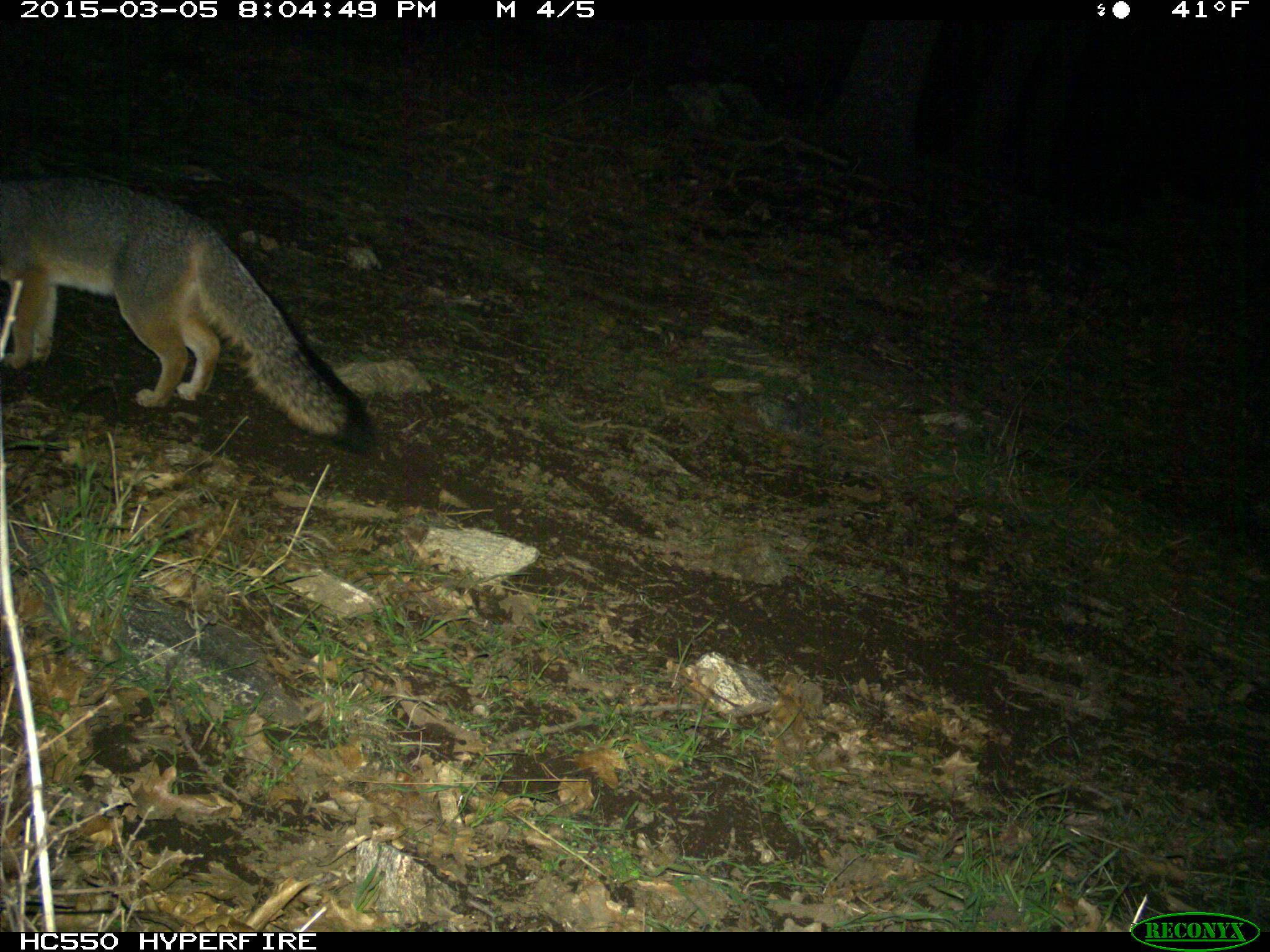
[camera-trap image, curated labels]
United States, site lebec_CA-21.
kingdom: Animalia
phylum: Chordata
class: Mammalia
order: Carnivora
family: Canidae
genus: Urocyon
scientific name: Urocyon cinereoargenteus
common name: gray fox